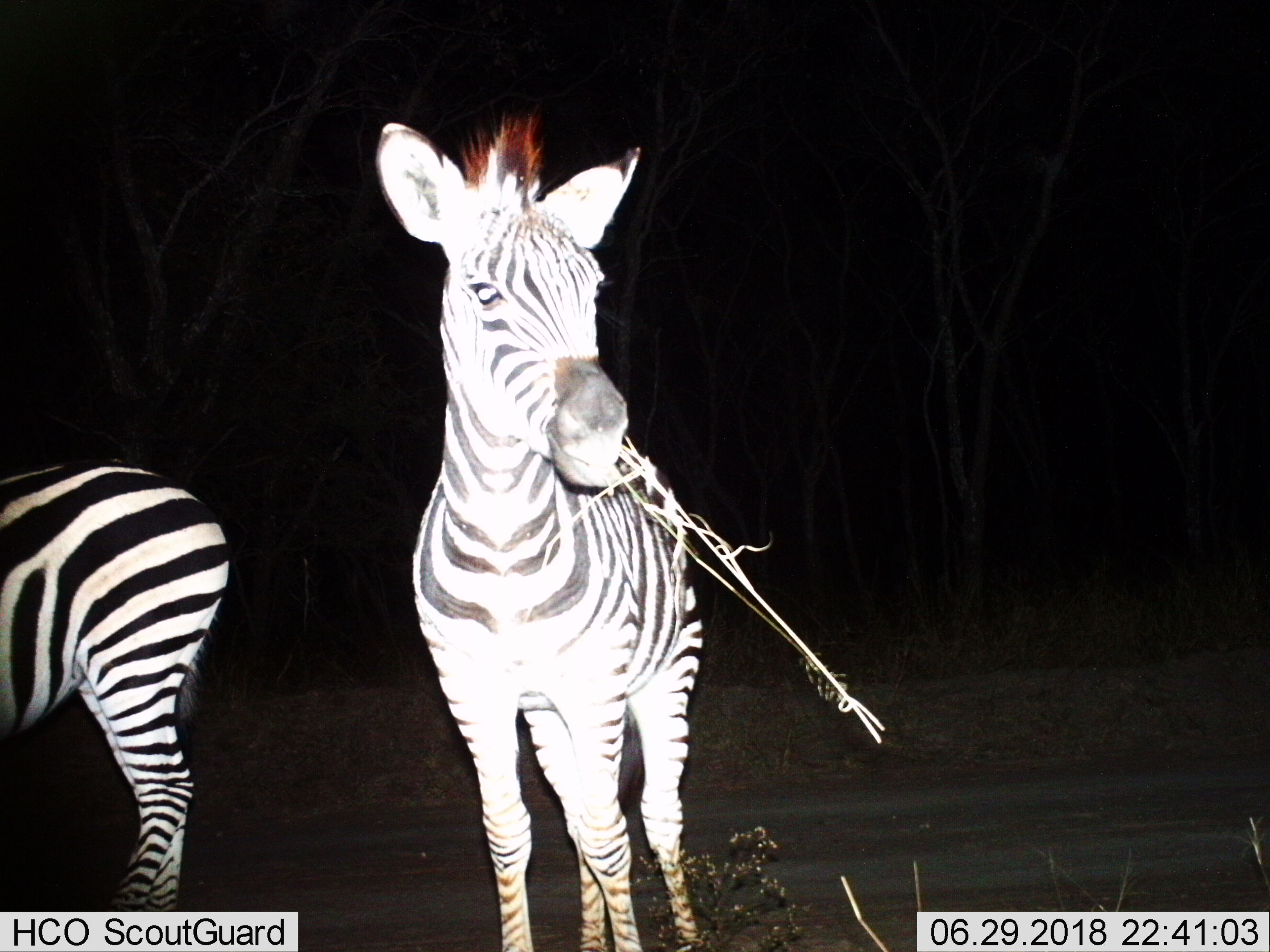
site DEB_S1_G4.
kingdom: Animalia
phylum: Chordata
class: Mammalia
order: Perissodactyla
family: Equidae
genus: Equus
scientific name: Equus quagga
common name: plains zebra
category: zebraplains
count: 2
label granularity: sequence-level